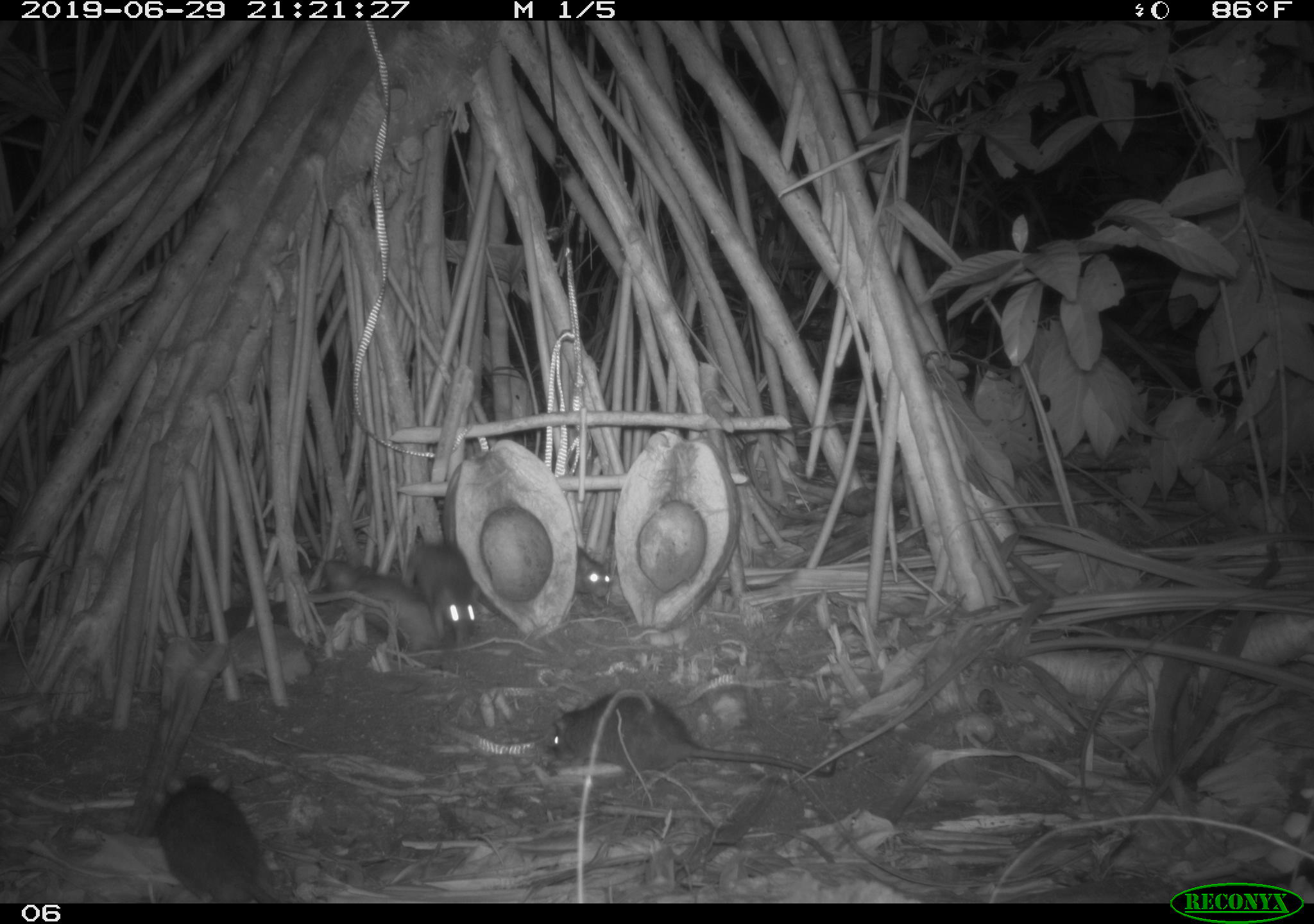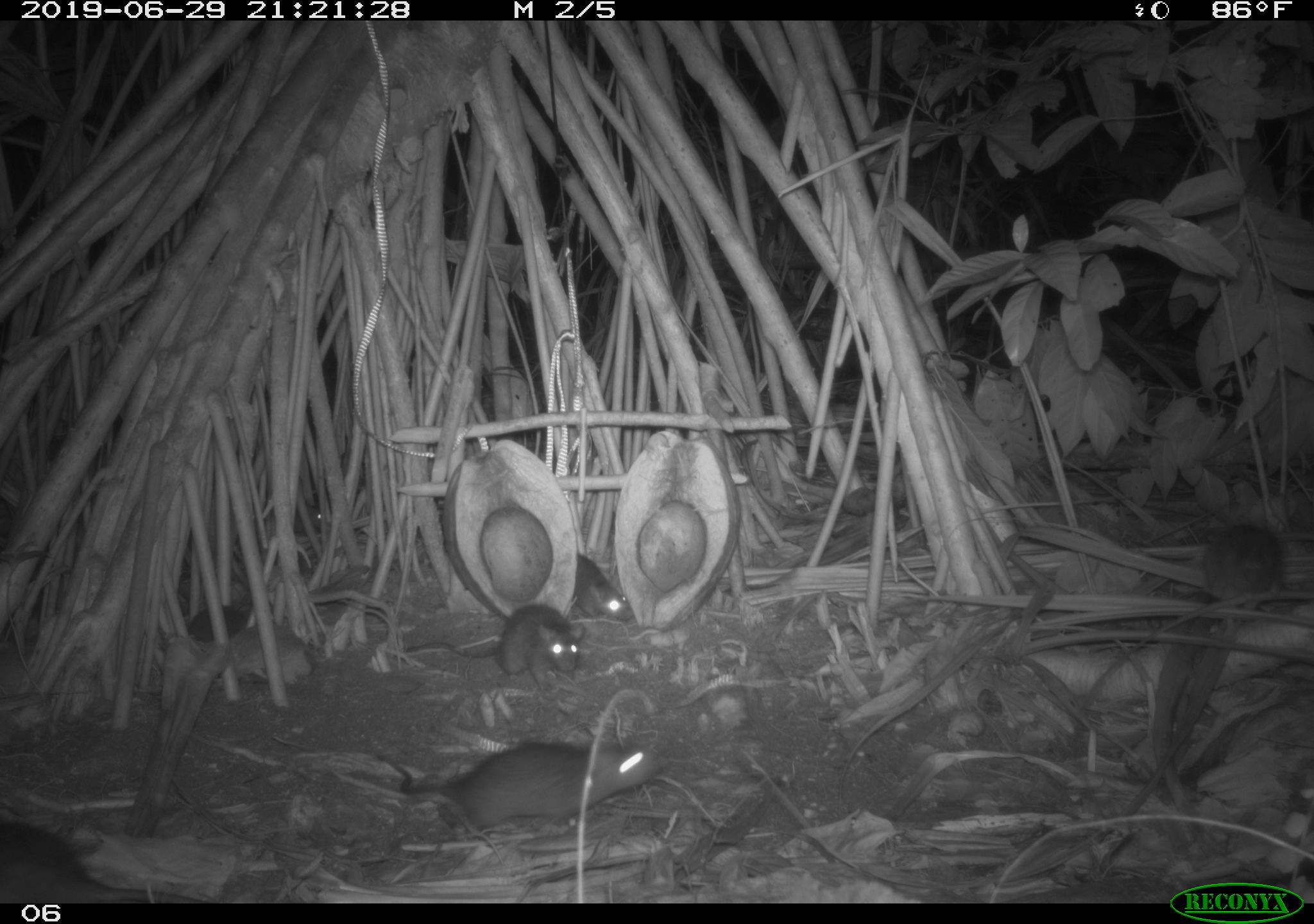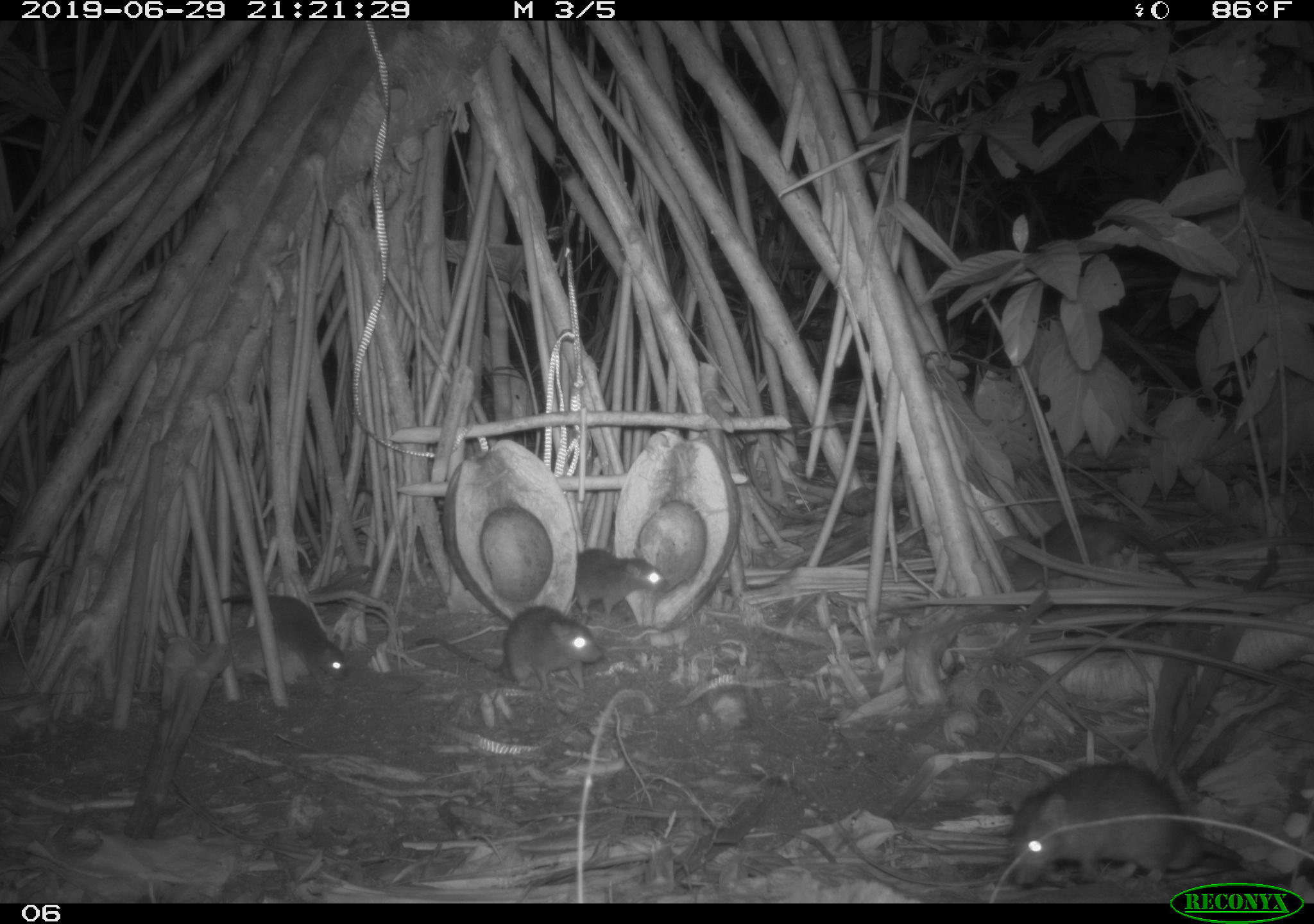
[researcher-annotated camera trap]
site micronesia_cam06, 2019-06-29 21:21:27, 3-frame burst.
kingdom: Animalia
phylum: Chordata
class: Mammalia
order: Rodentia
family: Muridae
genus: Rattus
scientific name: Rattus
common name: rat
Rat (Rattus).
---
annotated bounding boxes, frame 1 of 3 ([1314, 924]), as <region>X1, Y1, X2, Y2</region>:
rat: <region>550, 687, 851, 791</region>; <region>150, 769, 288, 902</region>; <region>323, 554, 440, 660</region>; <region>406, 539, 491, 647</region>; <region>568, 543, 617, 603</region>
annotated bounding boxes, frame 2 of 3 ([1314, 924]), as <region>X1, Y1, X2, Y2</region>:
rat: <region>369, 730, 667, 834</region>; <region>1, 807, 211, 900</region>; <region>404, 601, 587, 698</region>; <region>1193, 518, 1290, 612</region>; <region>569, 553, 643, 625</region>; <region>275, 499, 332, 538</region>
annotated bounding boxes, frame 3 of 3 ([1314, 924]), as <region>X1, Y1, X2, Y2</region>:
rat: <region>1005, 753, 1249, 880</region>; <region>411, 600, 608, 701</region>; <region>1007, 499, 1207, 597</region>; <region>211, 583, 355, 694</region>; <region>567, 545, 669, 628</region>